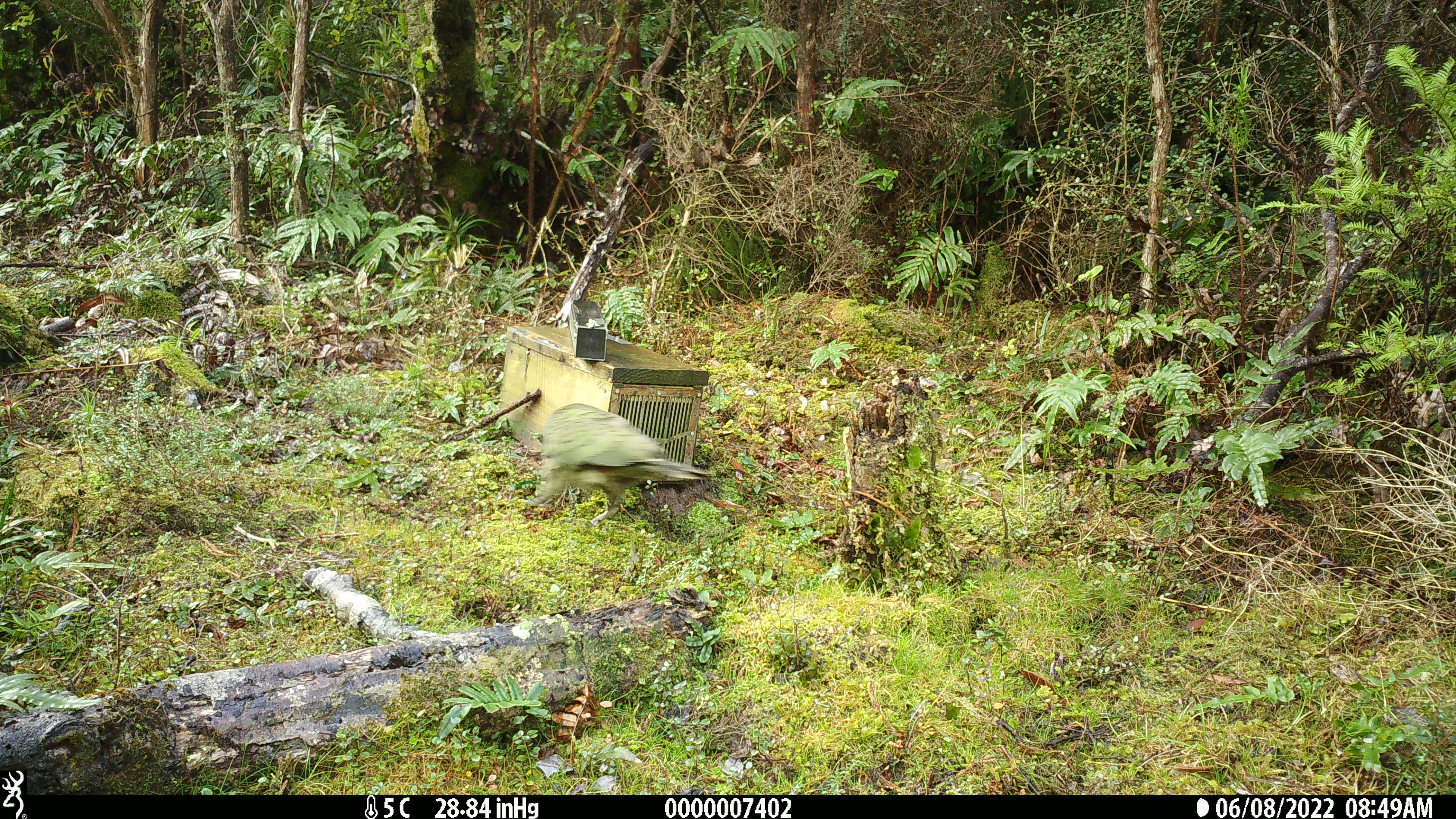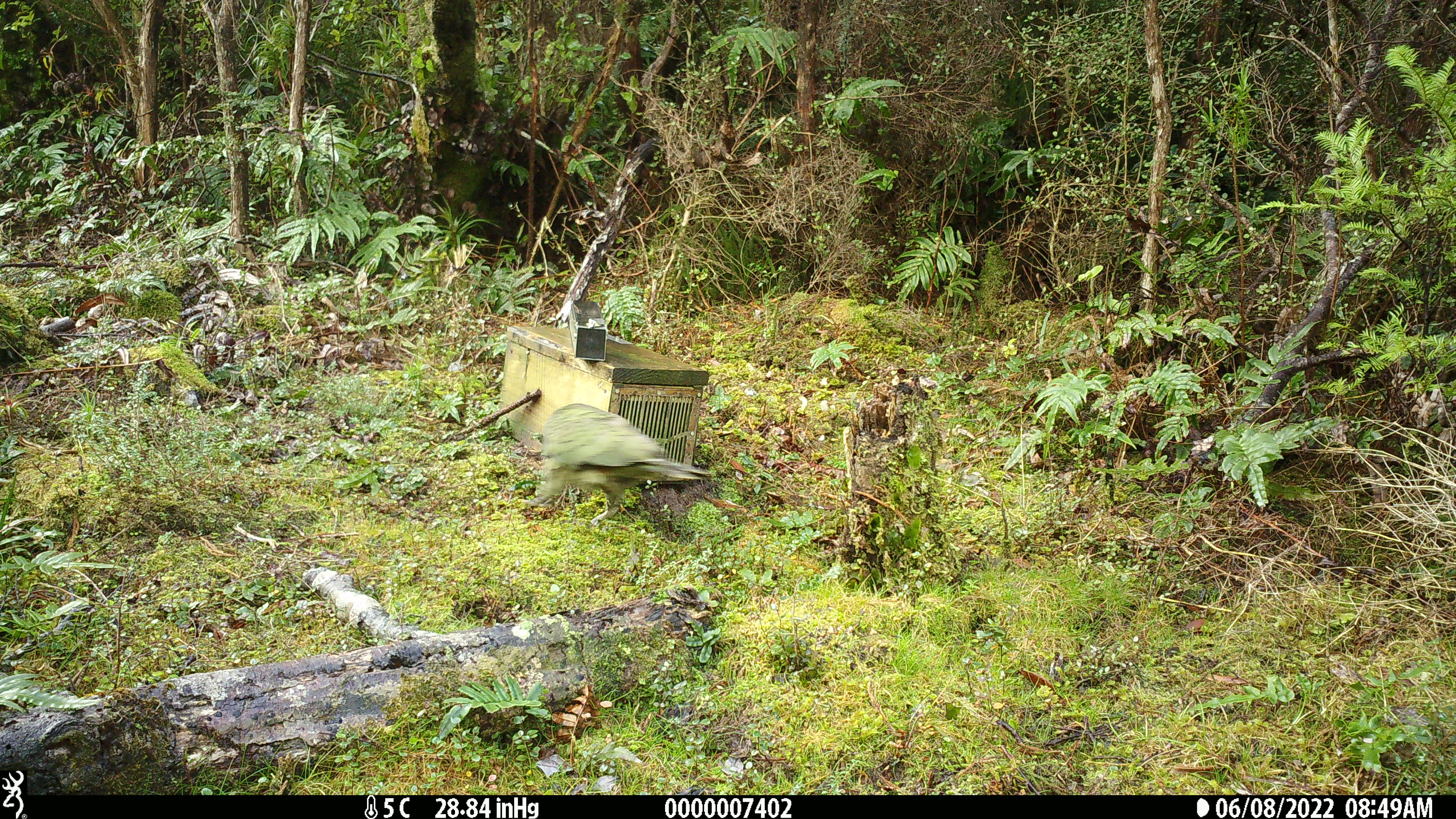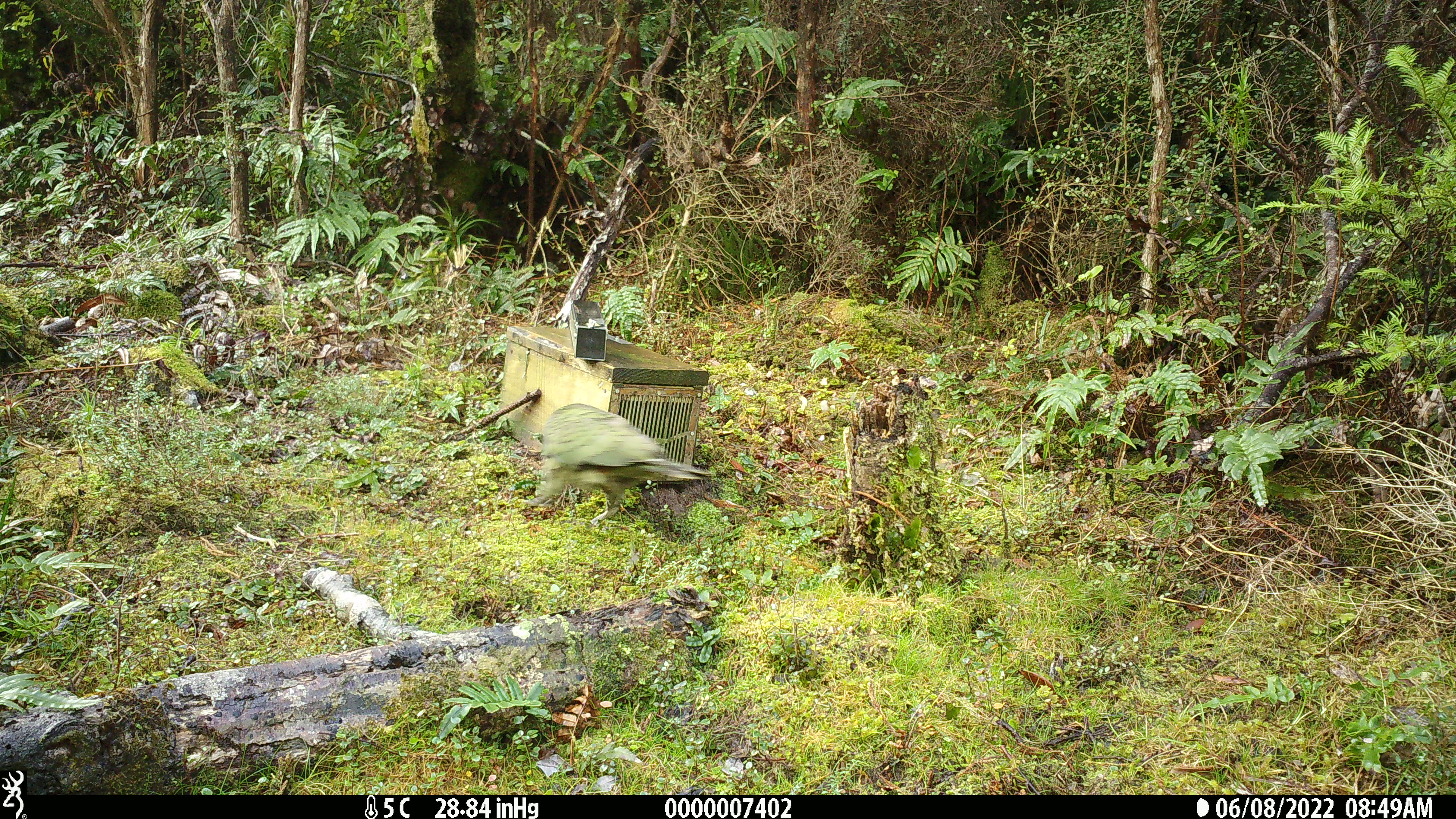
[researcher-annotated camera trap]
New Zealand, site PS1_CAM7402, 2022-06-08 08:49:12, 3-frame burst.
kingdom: Animalia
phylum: Chordata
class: Aves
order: Psittaciformes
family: Strigopidae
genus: Nestor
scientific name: Nestor notabilis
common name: kea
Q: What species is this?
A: Kea (Nestor notabilis).